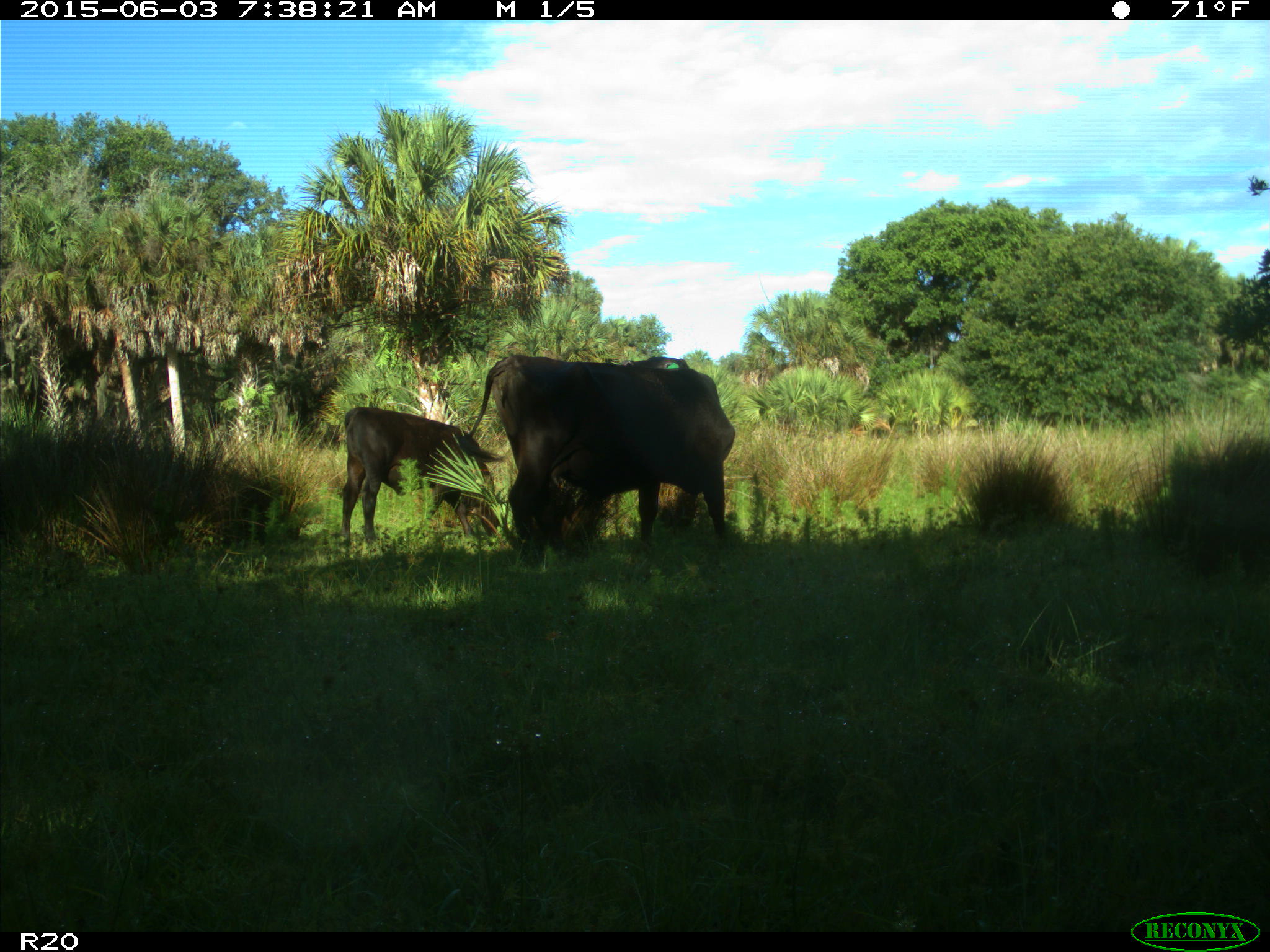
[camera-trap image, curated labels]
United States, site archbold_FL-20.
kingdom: Animalia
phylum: Chordata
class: Mammalia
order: Artiodactyla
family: Bovidae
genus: Bos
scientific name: Bos taurus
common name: domestic cow